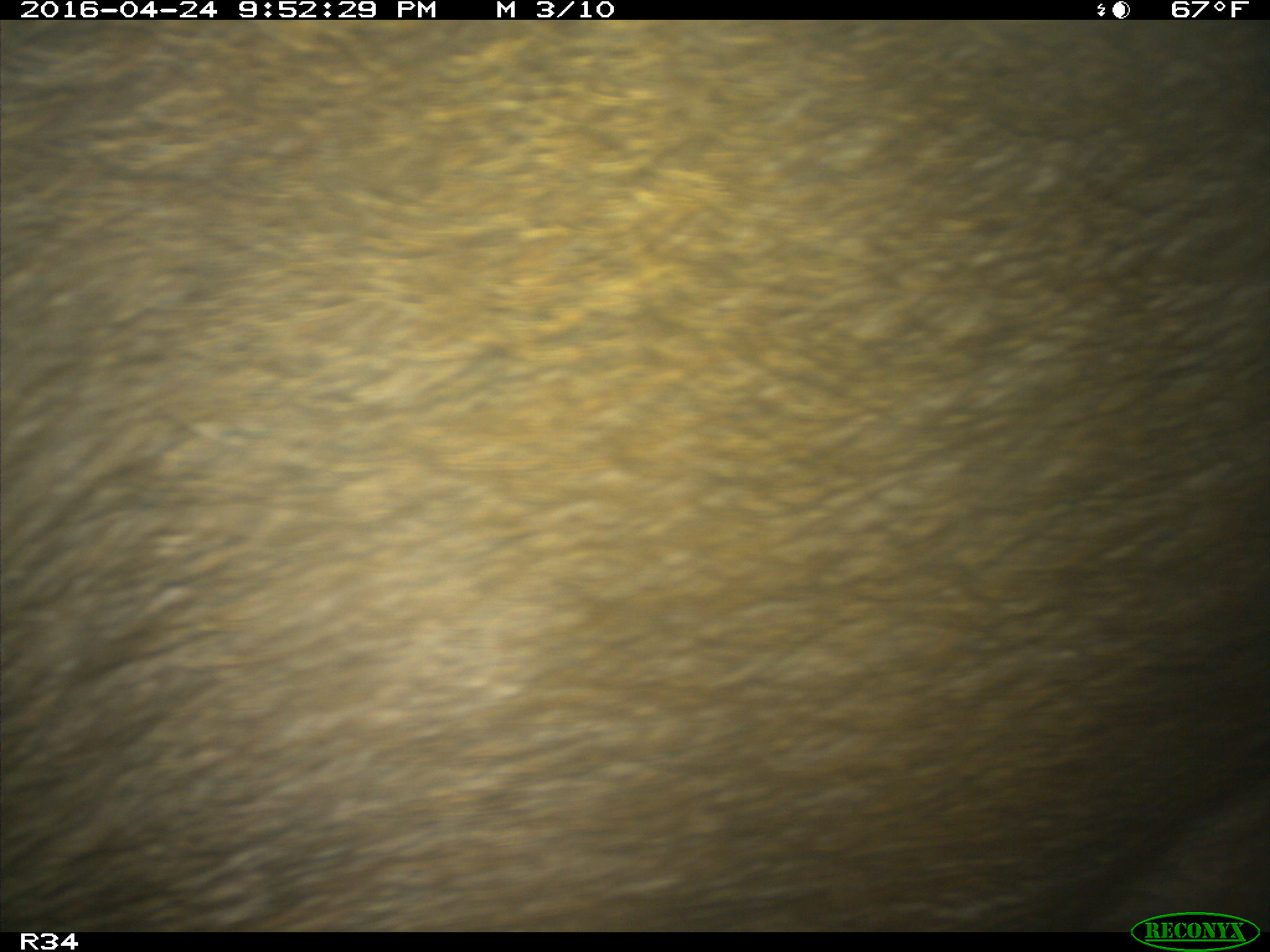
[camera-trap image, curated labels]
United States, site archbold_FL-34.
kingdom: Animalia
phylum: Chordata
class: Mammalia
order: Artiodactyla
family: Suidae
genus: Sus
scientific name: Sus scrofa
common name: wild boar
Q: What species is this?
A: Sus scrofa (wild boar).